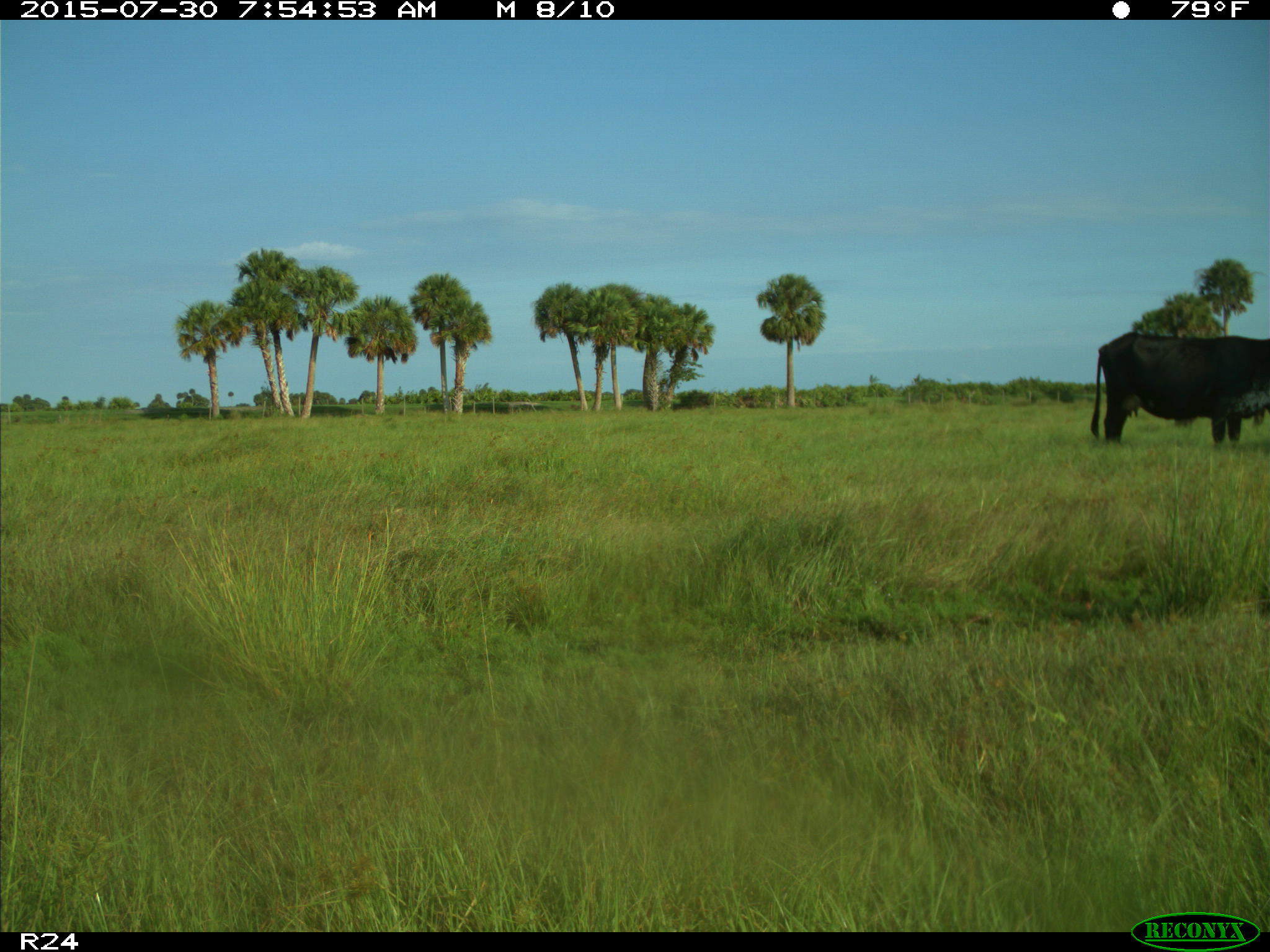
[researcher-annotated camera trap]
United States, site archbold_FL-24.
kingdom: Animalia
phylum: Chordata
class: Mammalia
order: Artiodactyla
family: Bovidae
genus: Bos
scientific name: Bos taurus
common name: domestic cow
Bos taurus (domestic cow).